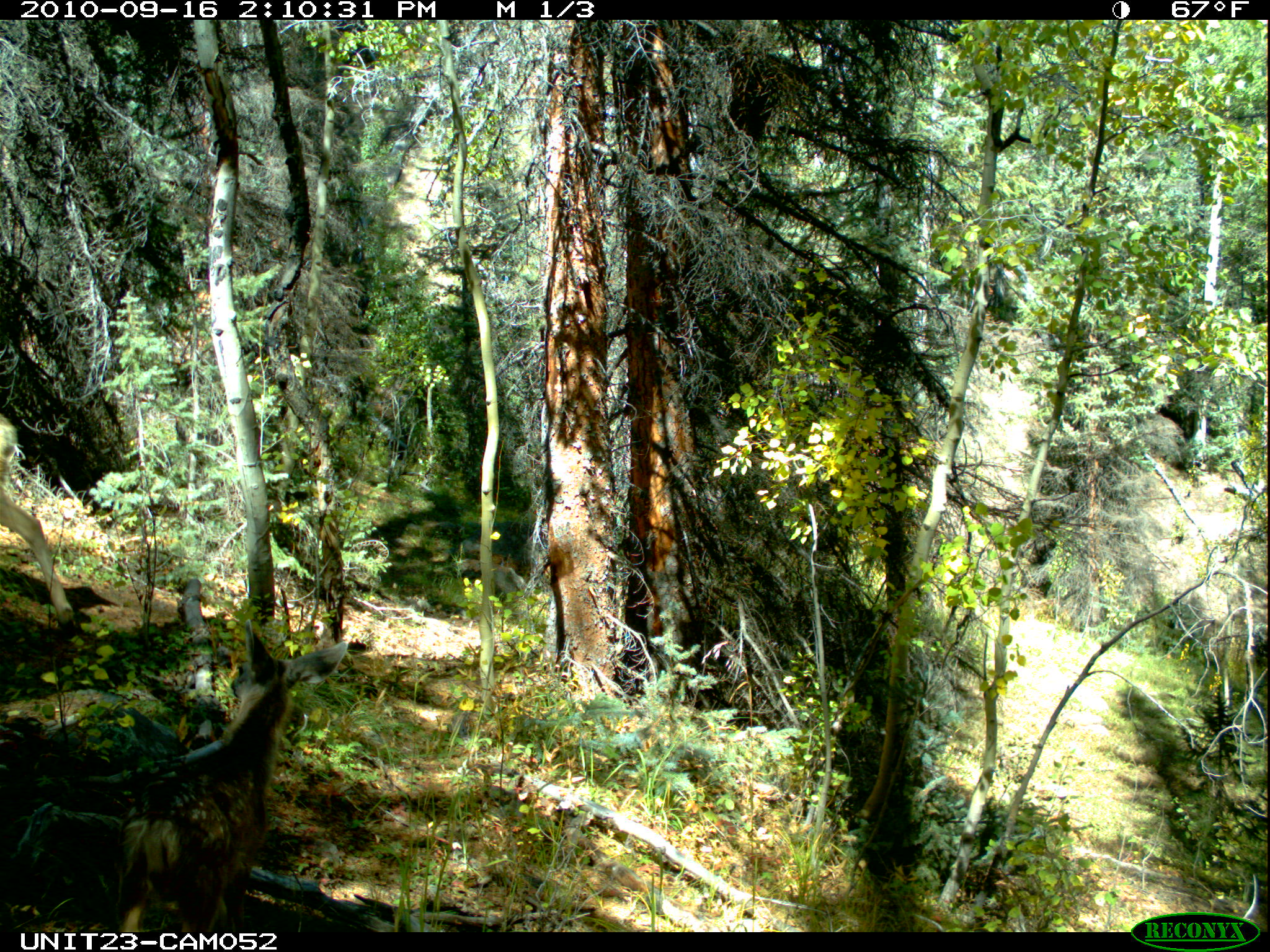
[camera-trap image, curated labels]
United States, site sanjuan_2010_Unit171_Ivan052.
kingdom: Animalia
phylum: Chordata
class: Mammalia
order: Artiodactyla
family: Cervidae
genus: Odocoileus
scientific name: Odocoileus hemionus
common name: mule deer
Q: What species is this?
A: Odocoileus hemionus (mule deer).